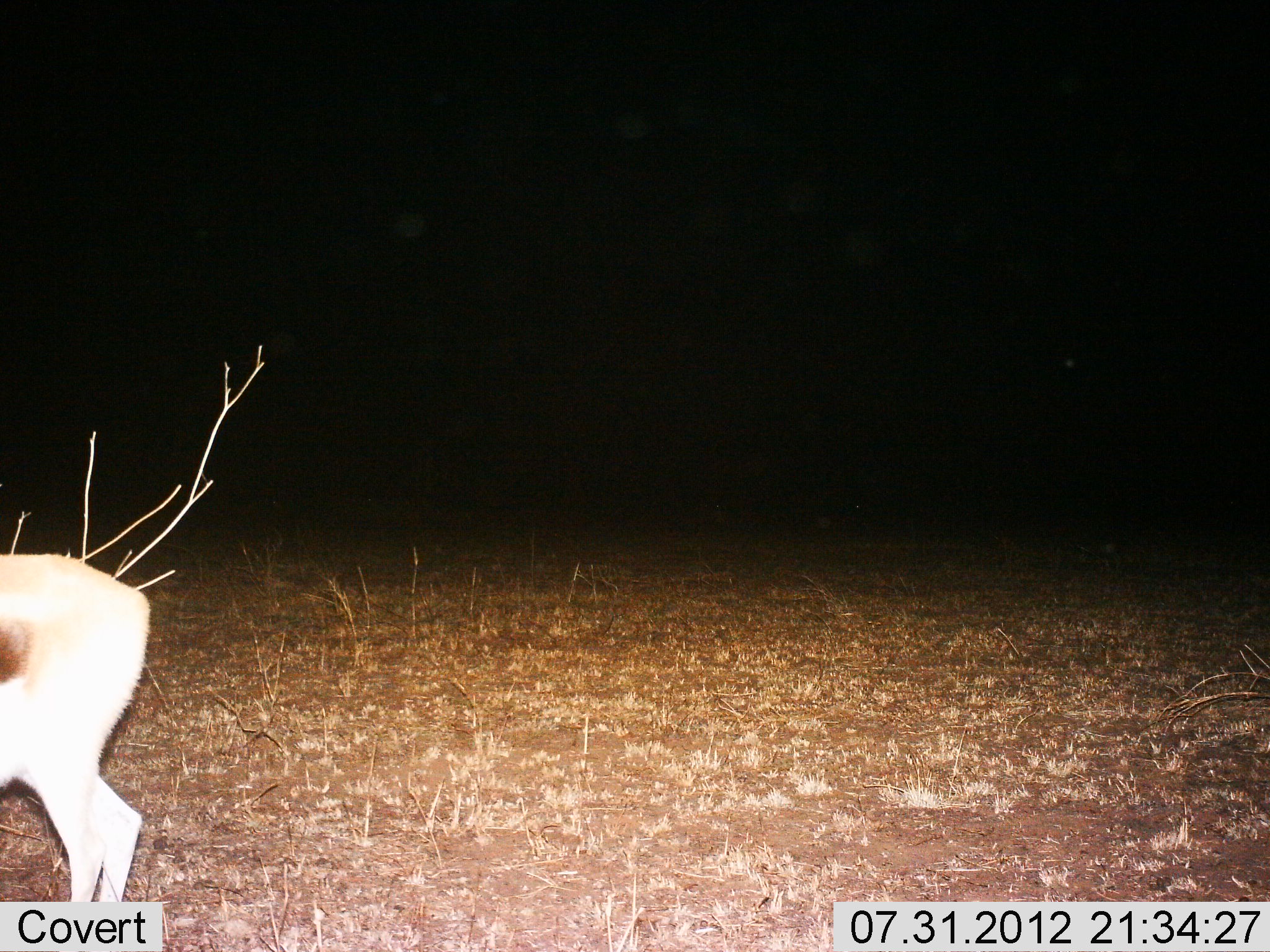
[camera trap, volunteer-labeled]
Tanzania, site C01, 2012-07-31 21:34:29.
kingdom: Animalia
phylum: Chordata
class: Mammalia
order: Artiodactyla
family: Bovidae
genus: Eudorcas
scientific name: Eudorcas thomsonii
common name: thomson's gazelle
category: gazellethomsons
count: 1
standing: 80%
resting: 0%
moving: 20%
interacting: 0%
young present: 0%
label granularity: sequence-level